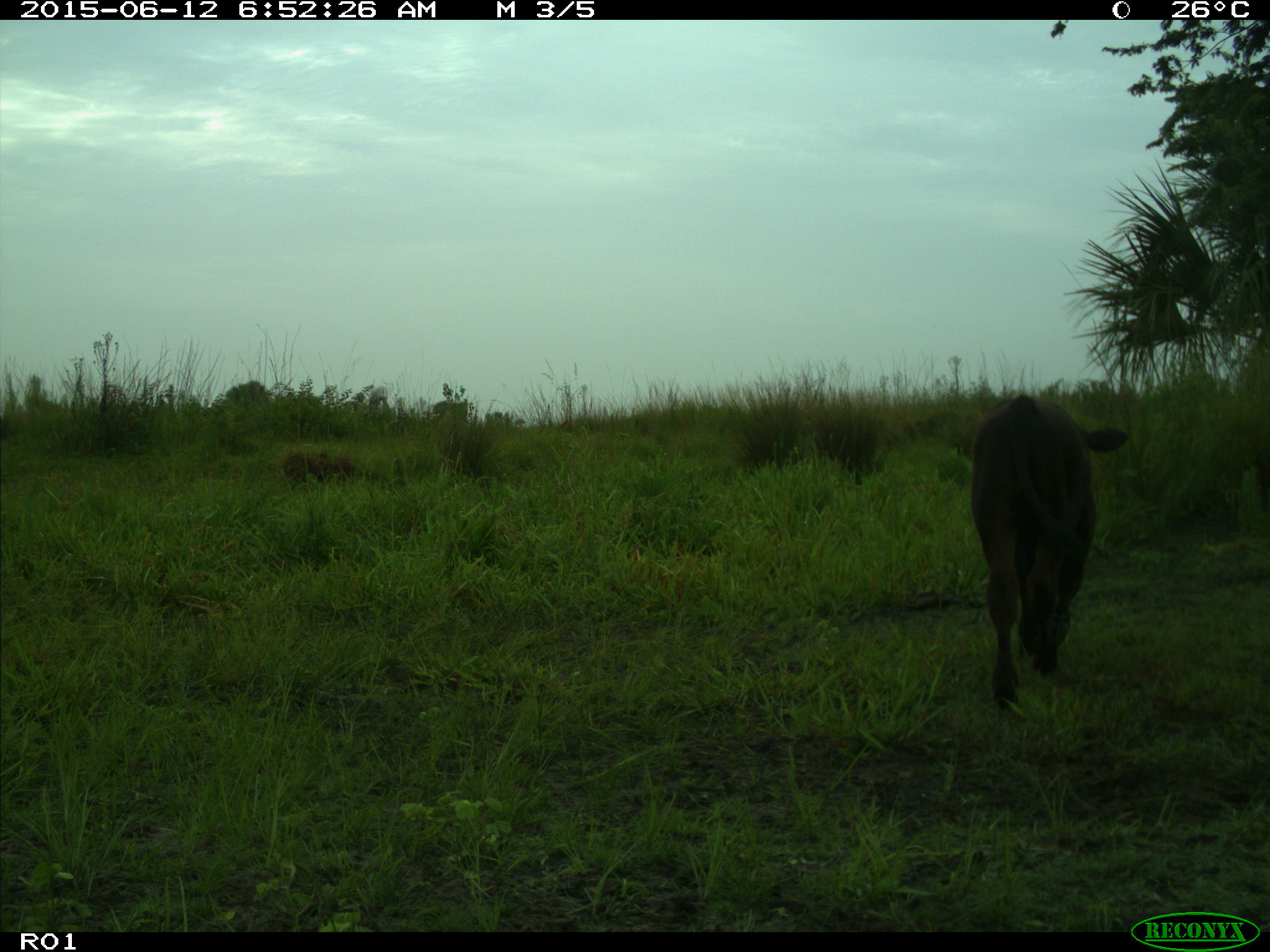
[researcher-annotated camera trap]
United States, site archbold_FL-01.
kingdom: Animalia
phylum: Chordata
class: Mammalia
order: Artiodactyla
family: Bovidae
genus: Bos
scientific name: Bos taurus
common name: domestic cow